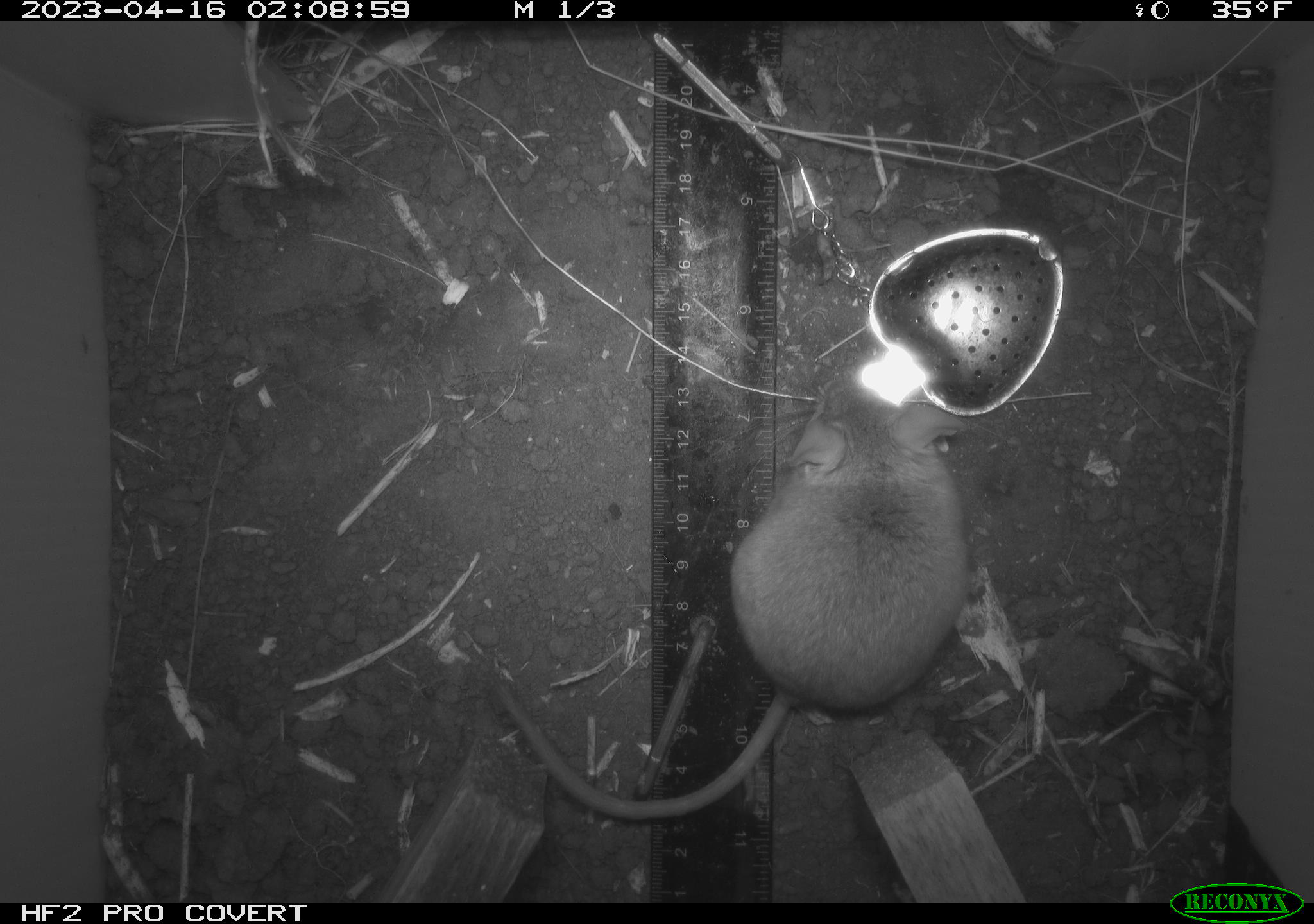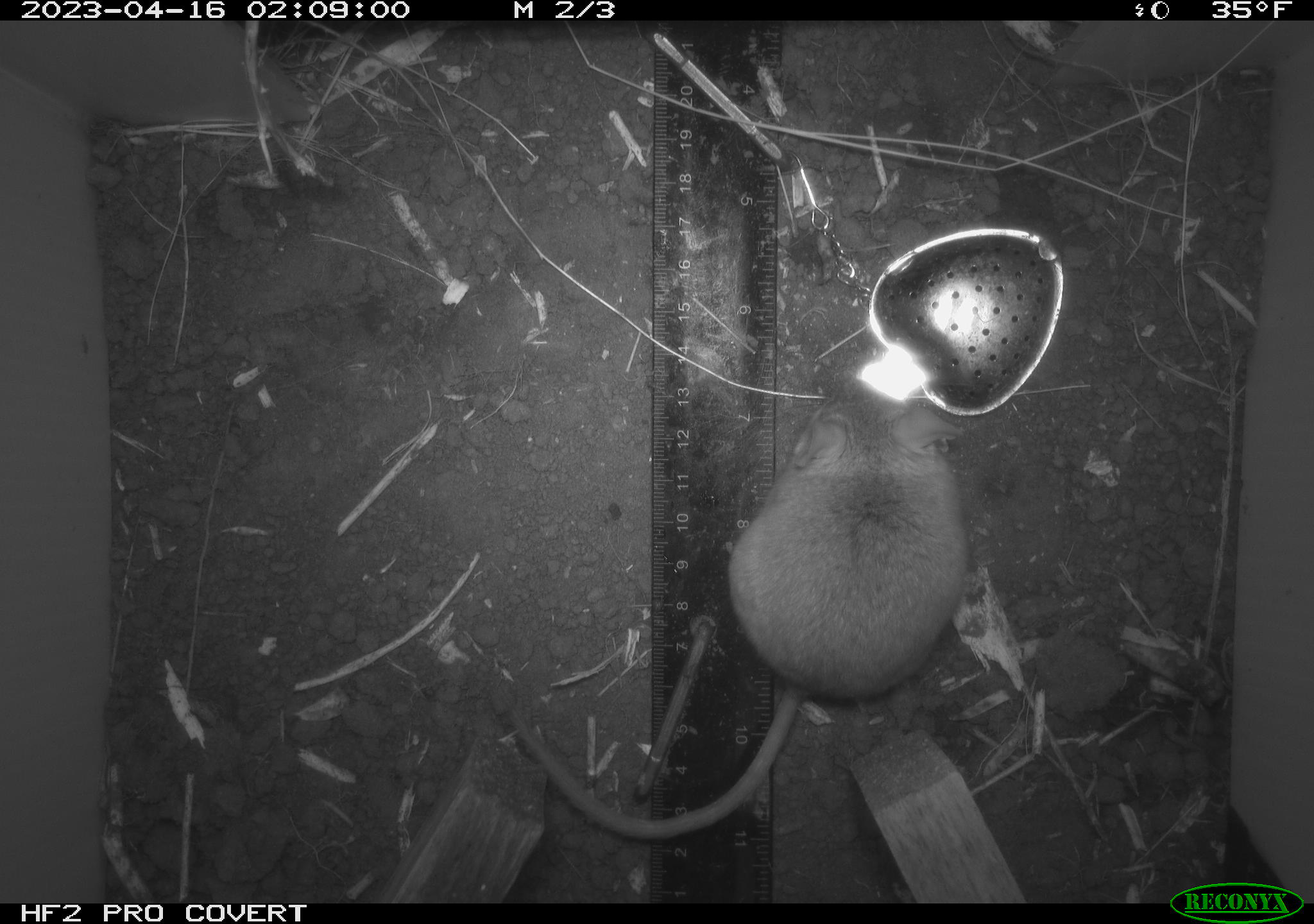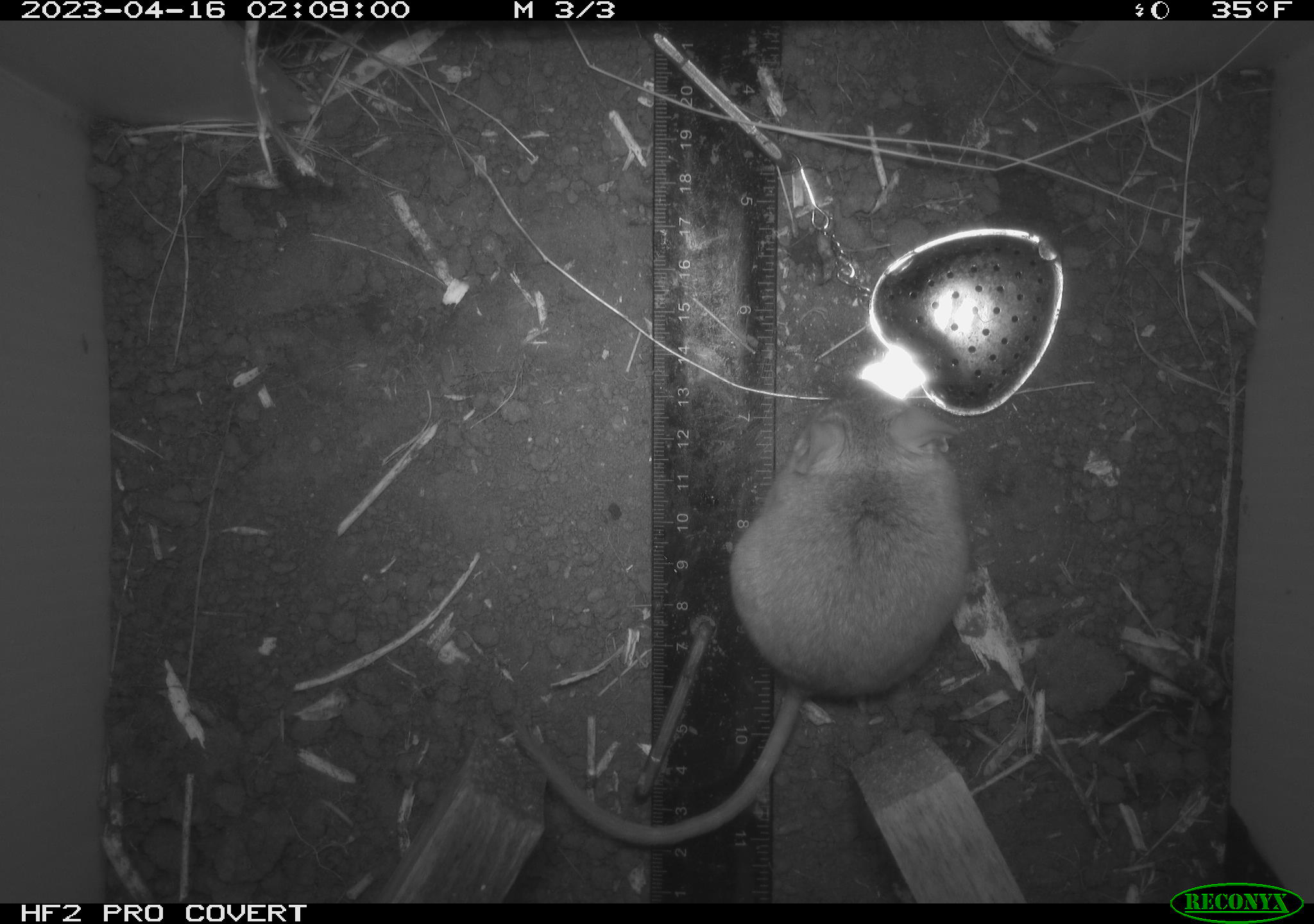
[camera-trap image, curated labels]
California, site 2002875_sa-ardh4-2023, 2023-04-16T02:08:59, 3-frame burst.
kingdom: Animalia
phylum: Chordata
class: Mammalia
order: Rodentia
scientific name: Rodentia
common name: mouse species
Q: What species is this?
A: Mouse species (Rodentia).